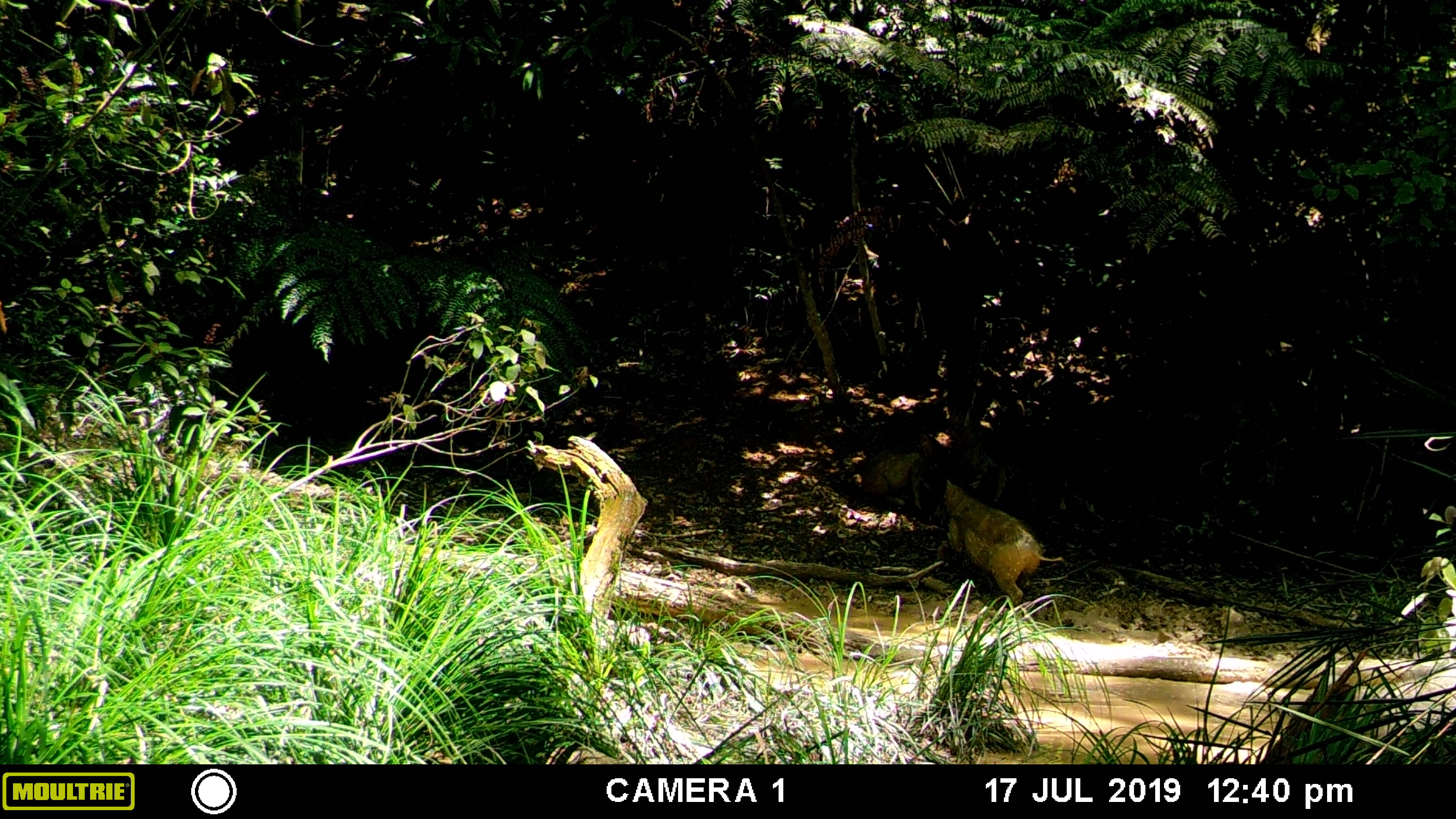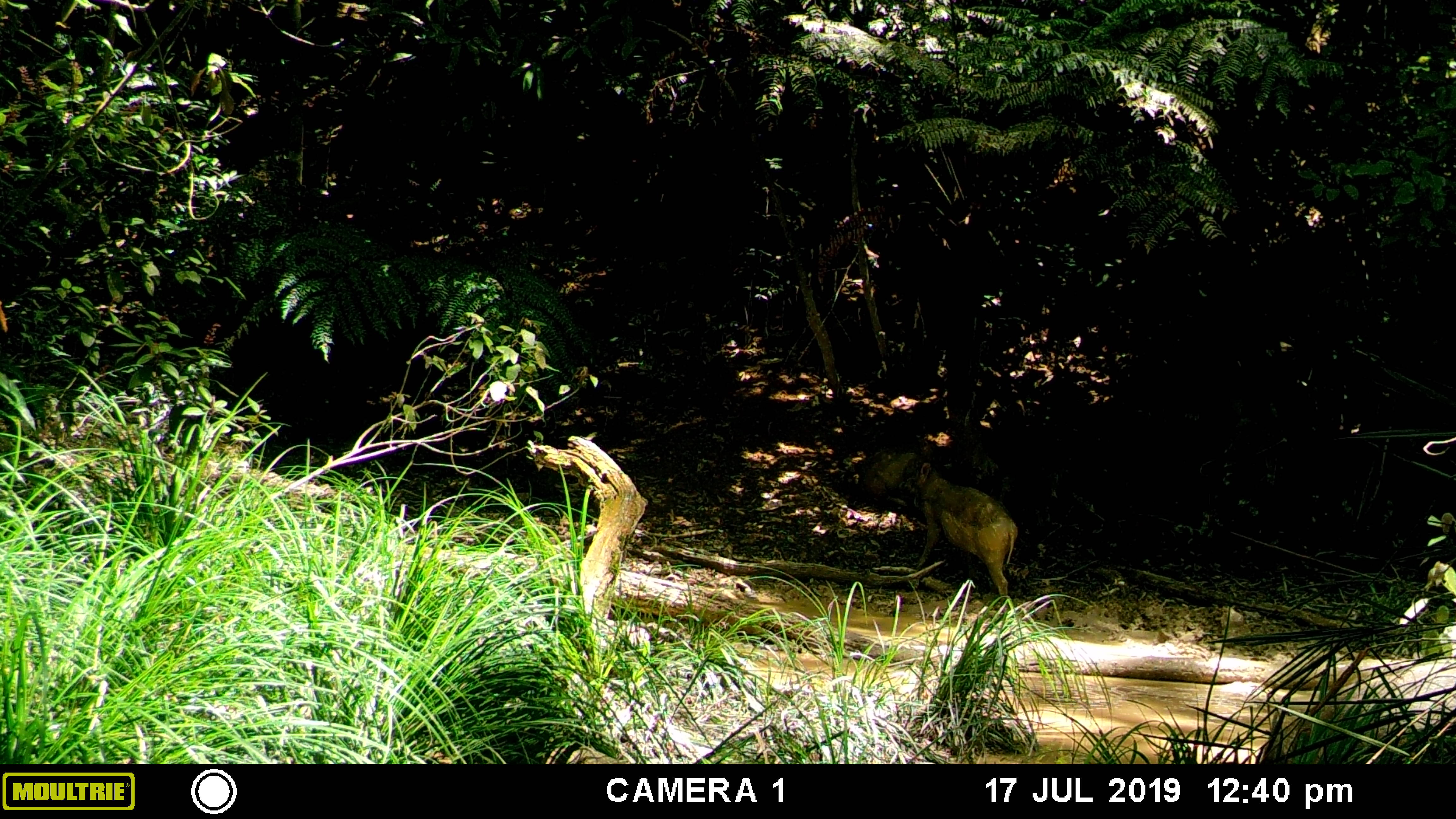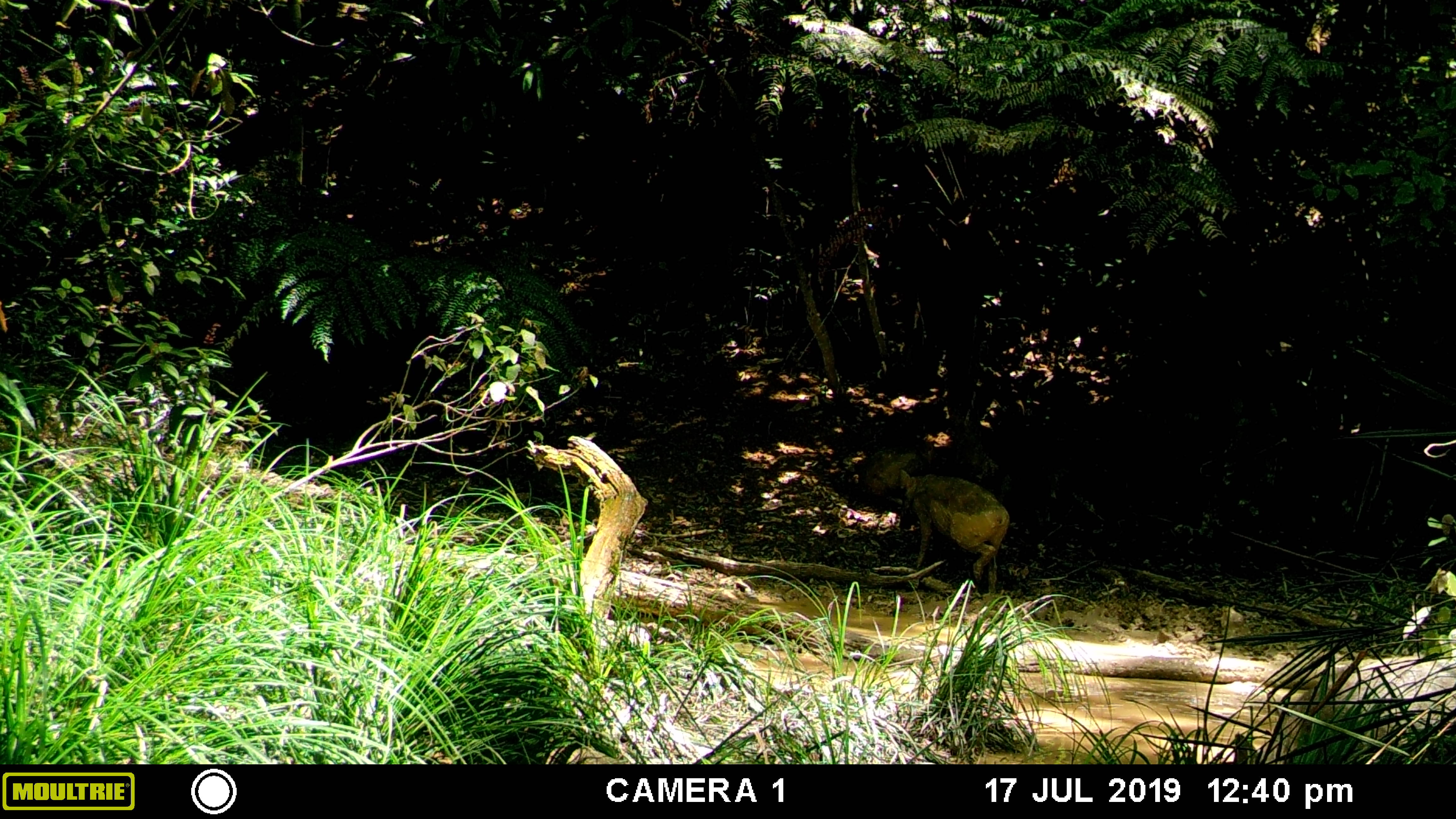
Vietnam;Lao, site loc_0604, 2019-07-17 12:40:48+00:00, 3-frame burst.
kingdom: Animalia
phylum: Chordata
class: Mammalia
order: Artiodactyla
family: Suidae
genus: Sus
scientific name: Sus scrofa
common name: eurasian wild pig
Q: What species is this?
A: Eurasian wild pig (Sus scrofa).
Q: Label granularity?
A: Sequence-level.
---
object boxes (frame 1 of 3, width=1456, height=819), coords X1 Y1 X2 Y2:
eurasian wild pig: 928 477 1064 609; 860 433 935 509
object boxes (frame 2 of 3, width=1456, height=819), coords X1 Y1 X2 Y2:
eurasian wild pig: 898 458 1018 617; 861 433 939 508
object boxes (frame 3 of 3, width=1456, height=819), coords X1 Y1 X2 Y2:
eurasian wild pig: 898 469 1010 595; 861 439 933 499